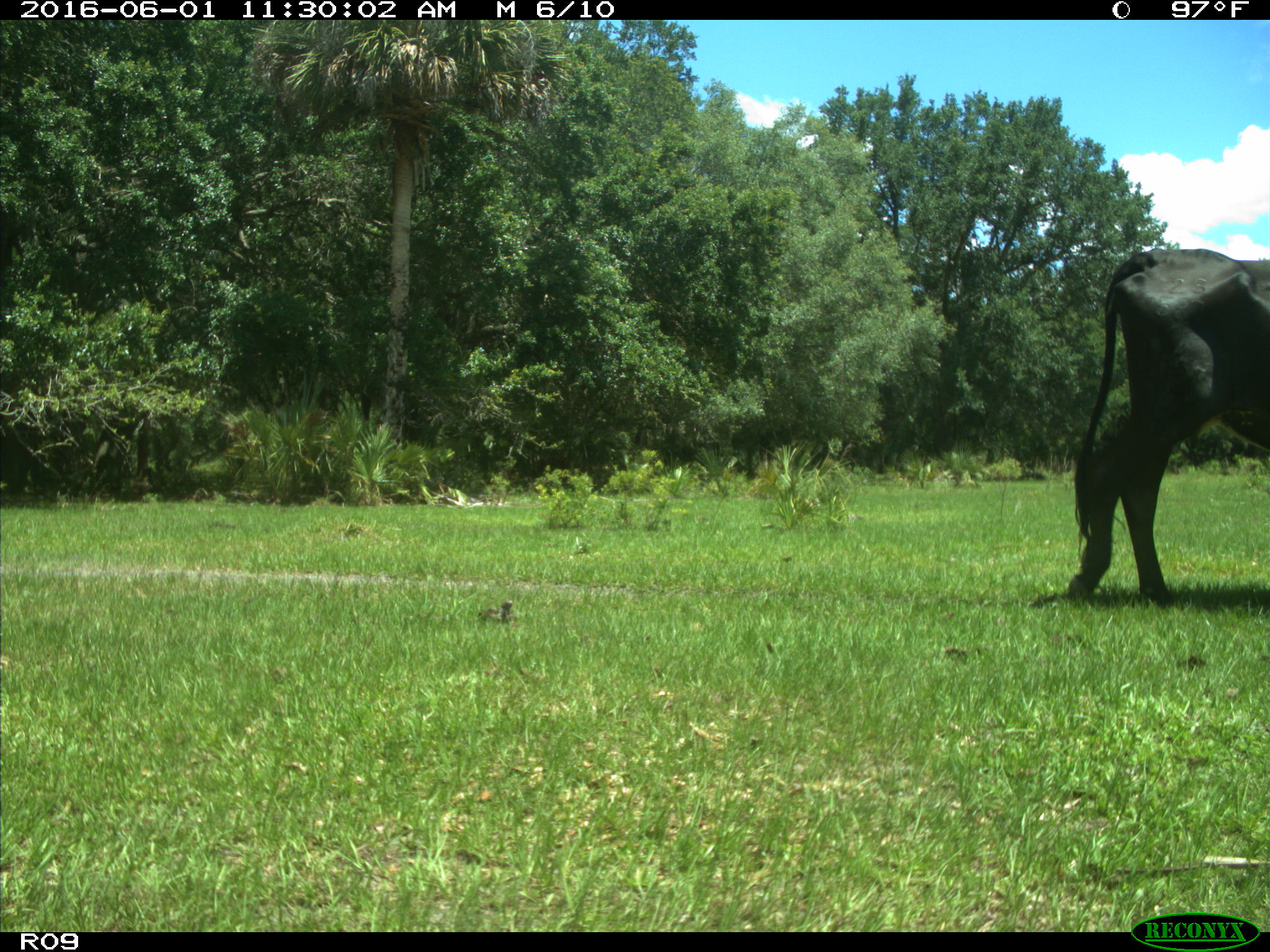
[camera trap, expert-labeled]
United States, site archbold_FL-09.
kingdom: Animalia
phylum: Chordata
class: Mammalia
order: Artiodactyla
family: Bovidae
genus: Bos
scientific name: Bos taurus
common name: domestic cow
Bos taurus (domestic cow).